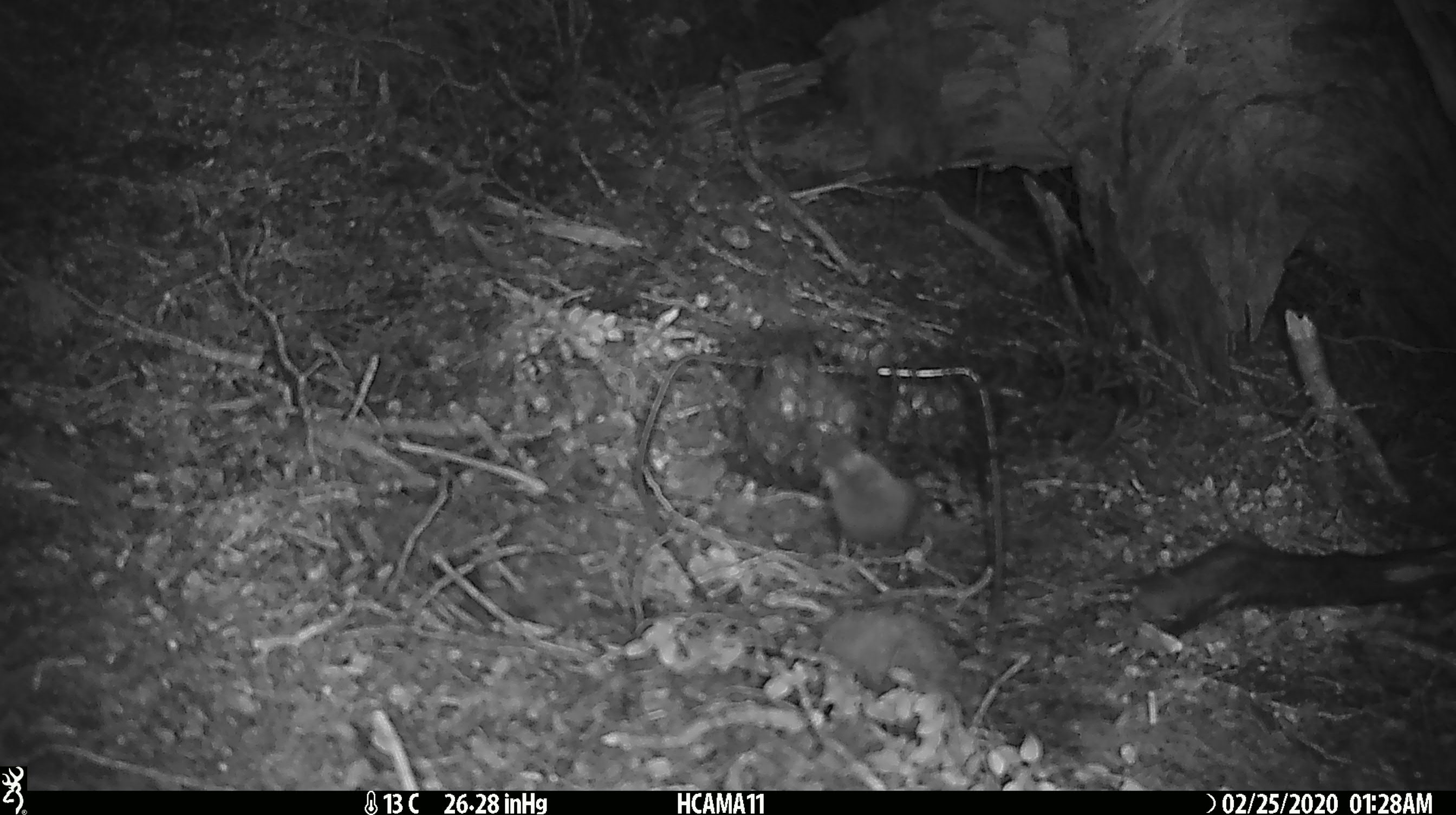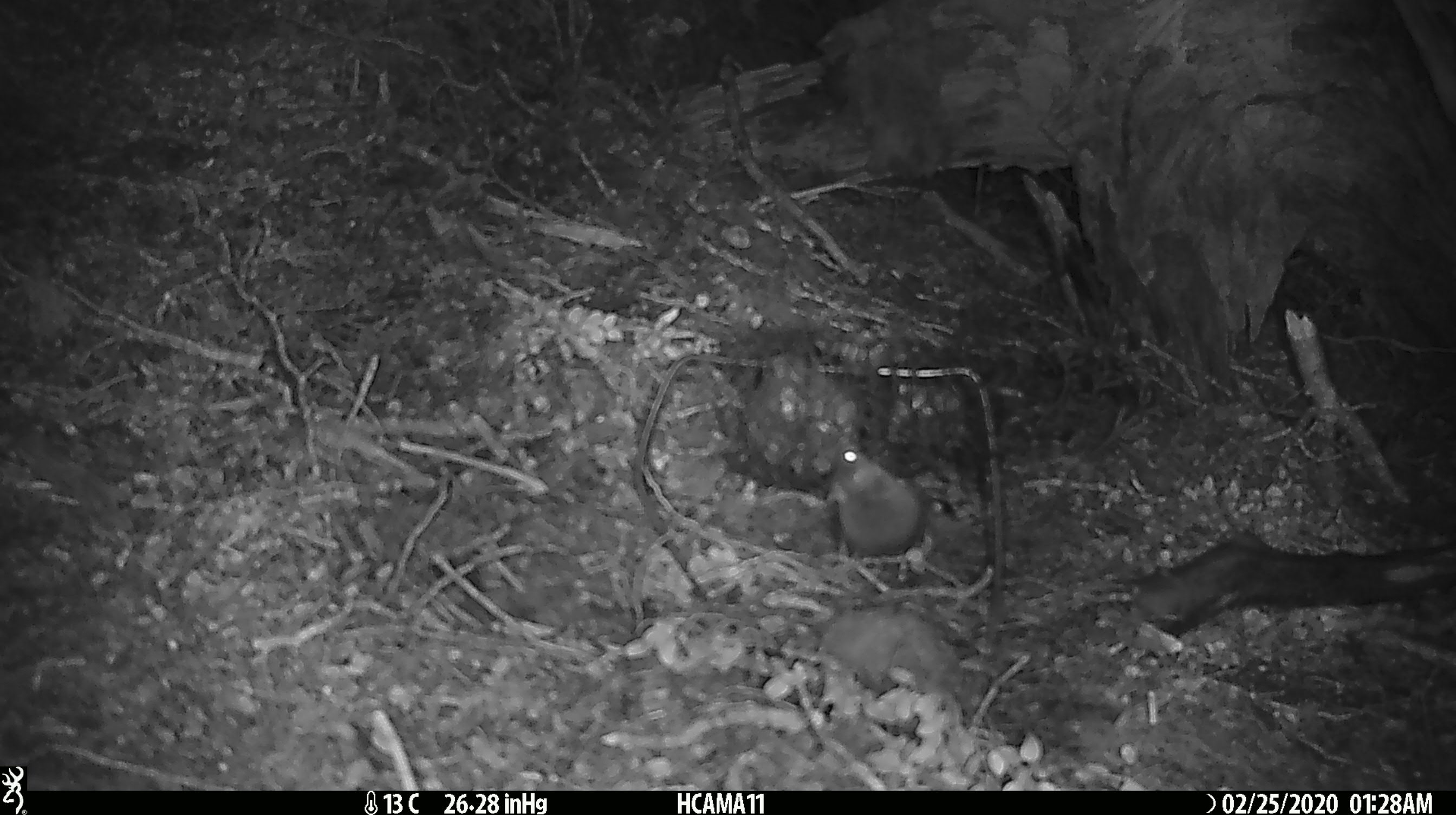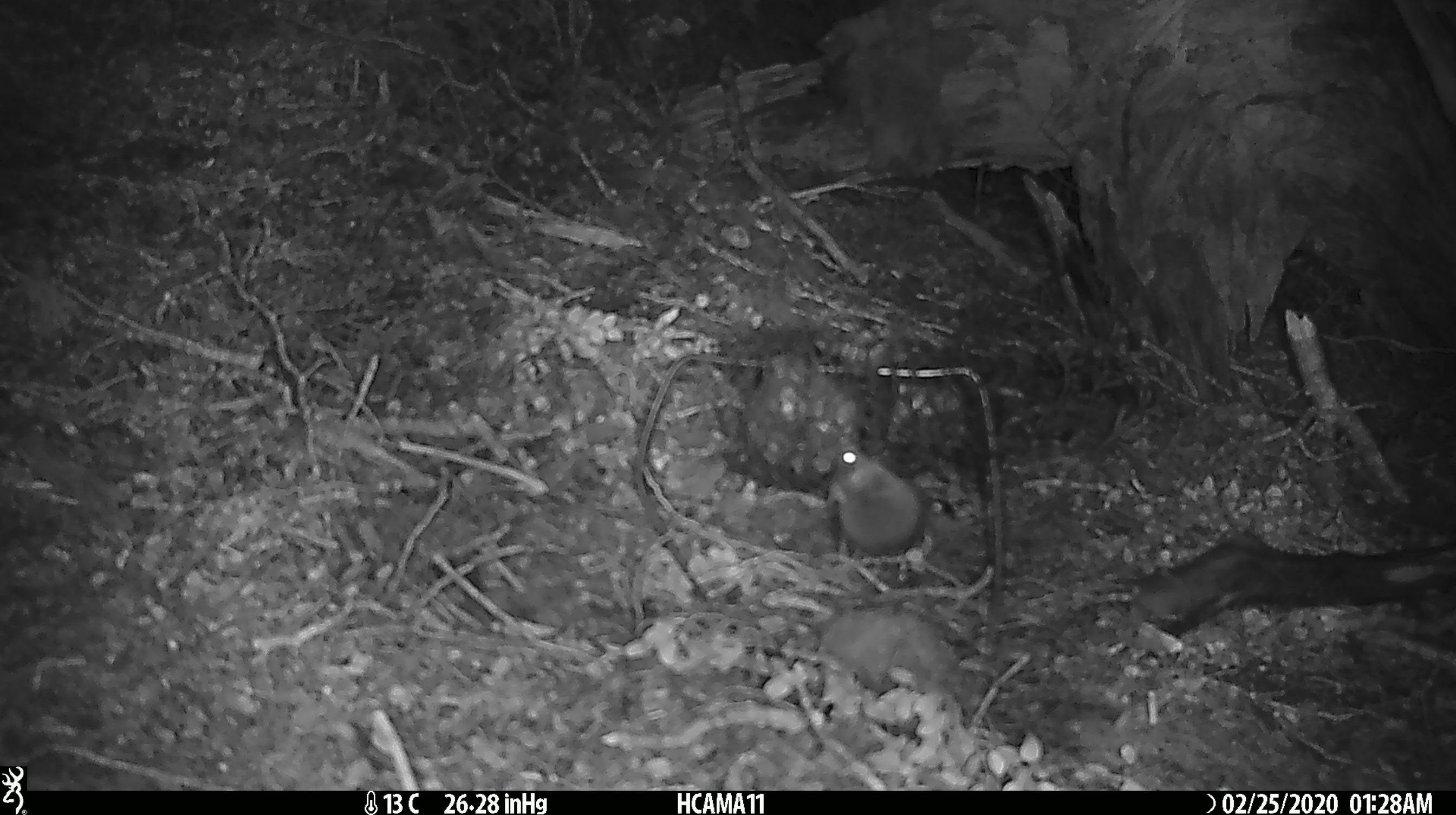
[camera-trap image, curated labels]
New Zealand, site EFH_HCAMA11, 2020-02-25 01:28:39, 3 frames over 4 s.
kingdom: Animalia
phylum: Chordata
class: Mammalia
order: Rodentia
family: Muridae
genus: Mus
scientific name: Mus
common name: mouse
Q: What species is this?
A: Mouse (Mus).